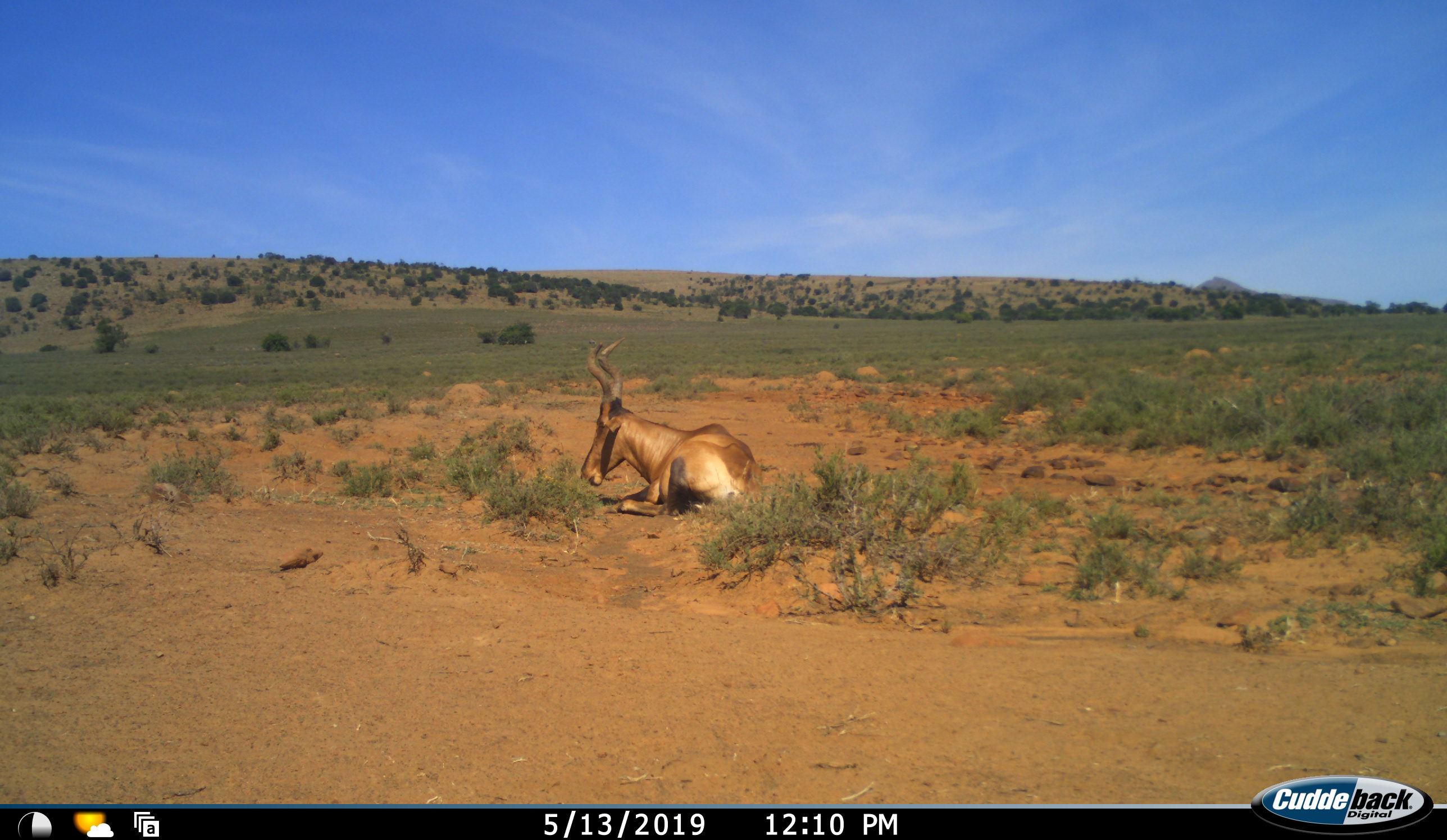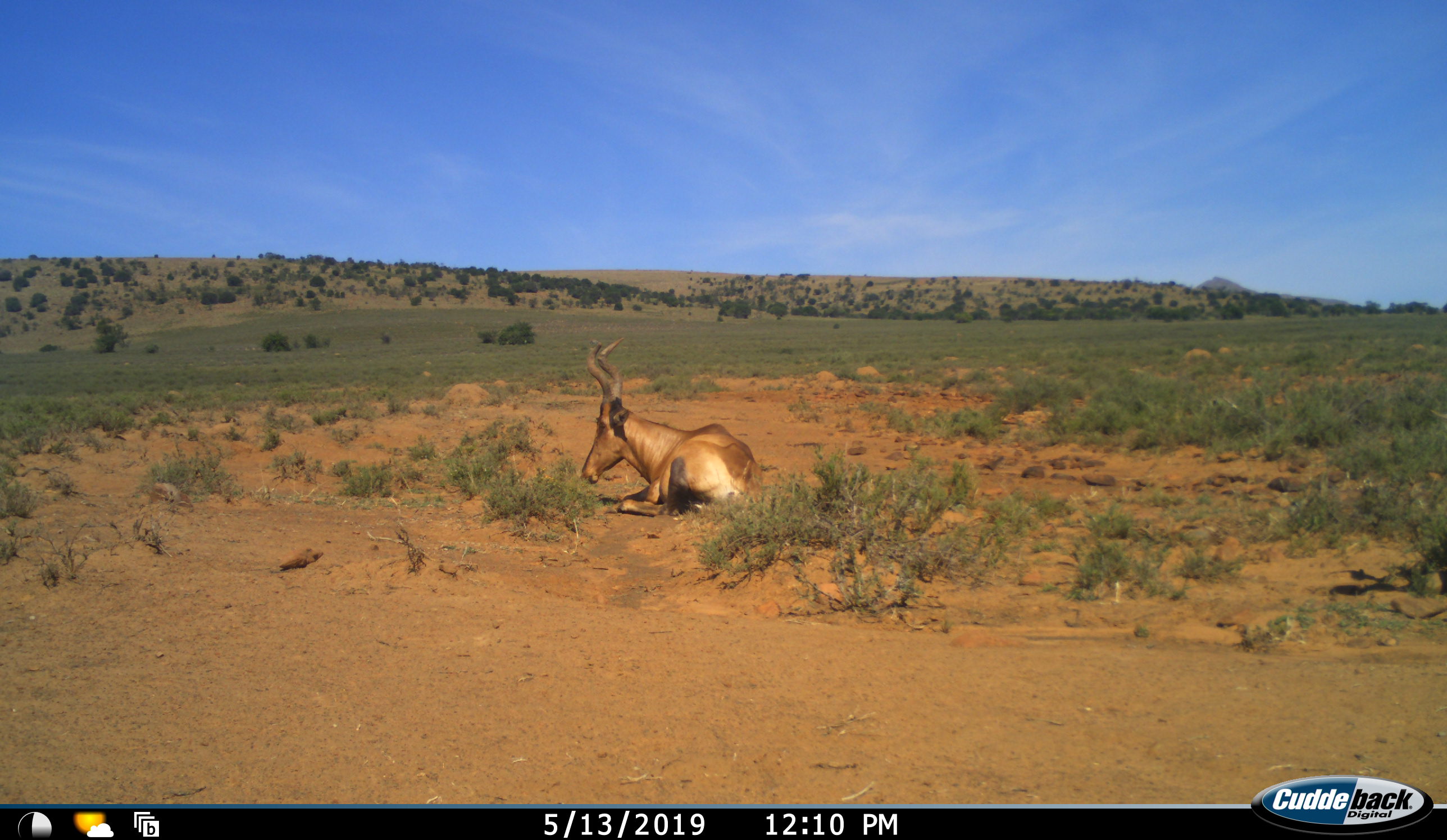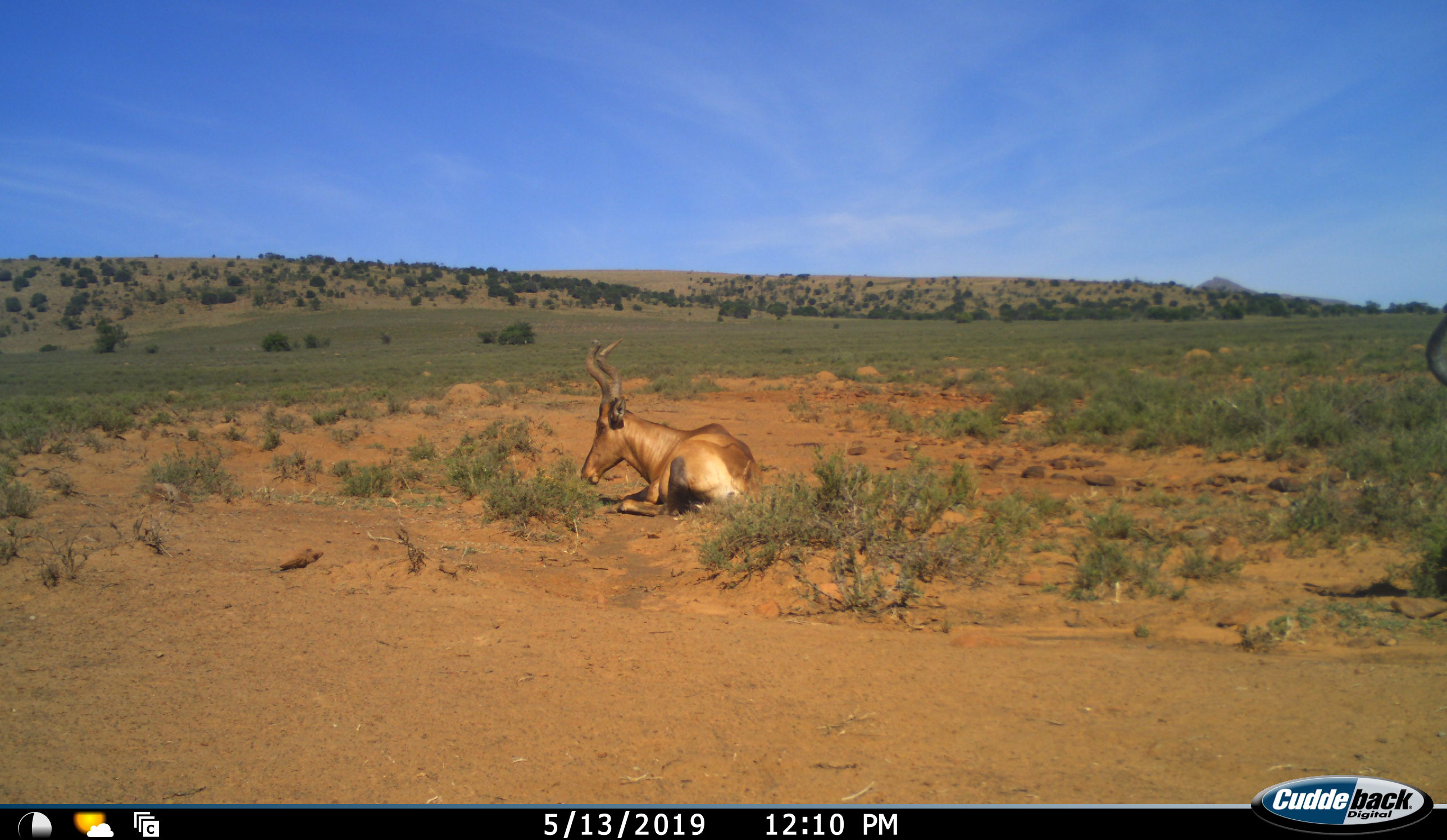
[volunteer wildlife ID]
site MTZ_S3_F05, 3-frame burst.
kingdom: Animalia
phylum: Chordata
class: Mammalia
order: Artiodactyla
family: Bovidae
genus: Alcelaphus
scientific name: Alcelaphus buselaphus caama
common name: red hartebeest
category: hartebeestred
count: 1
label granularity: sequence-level